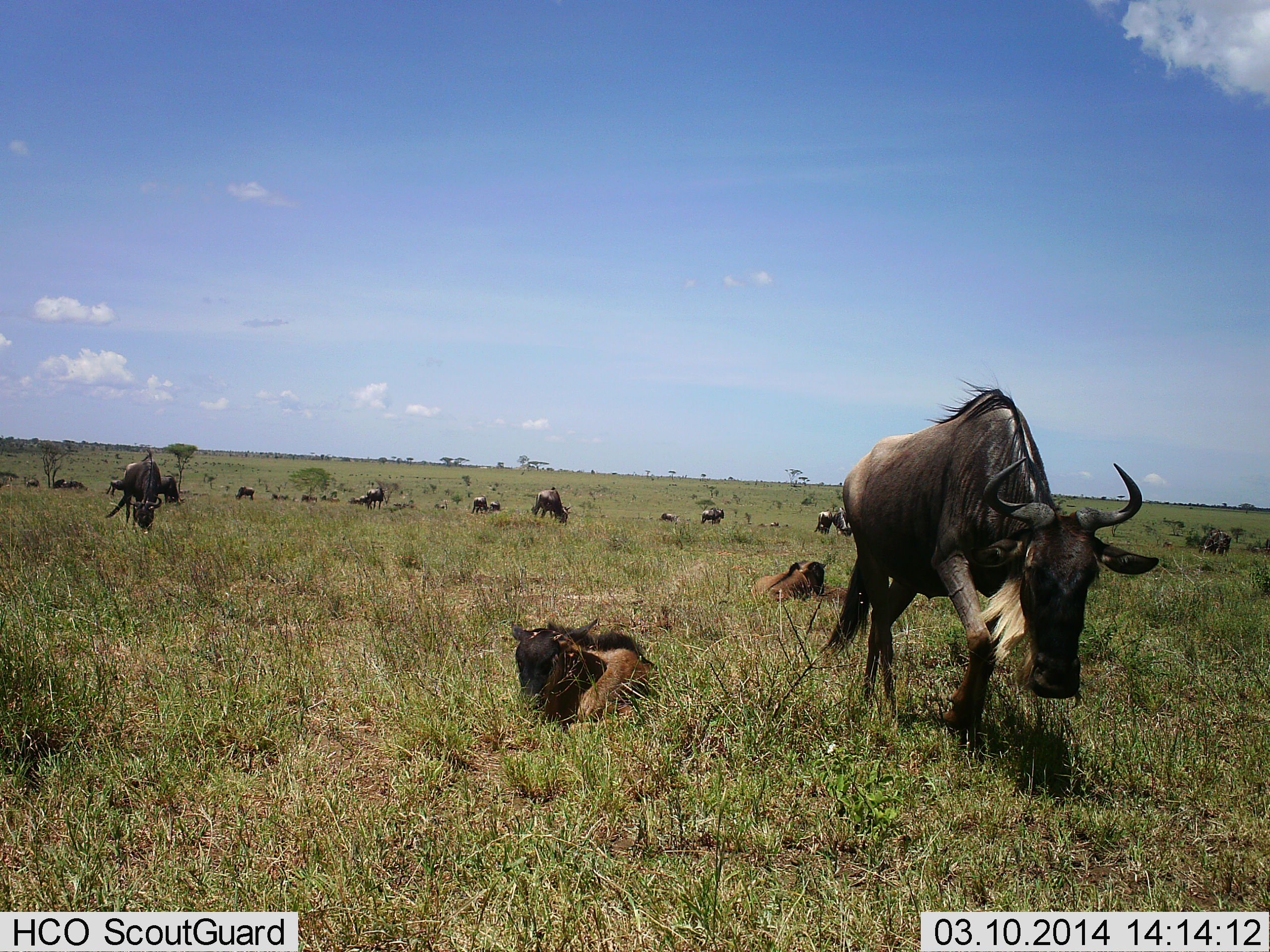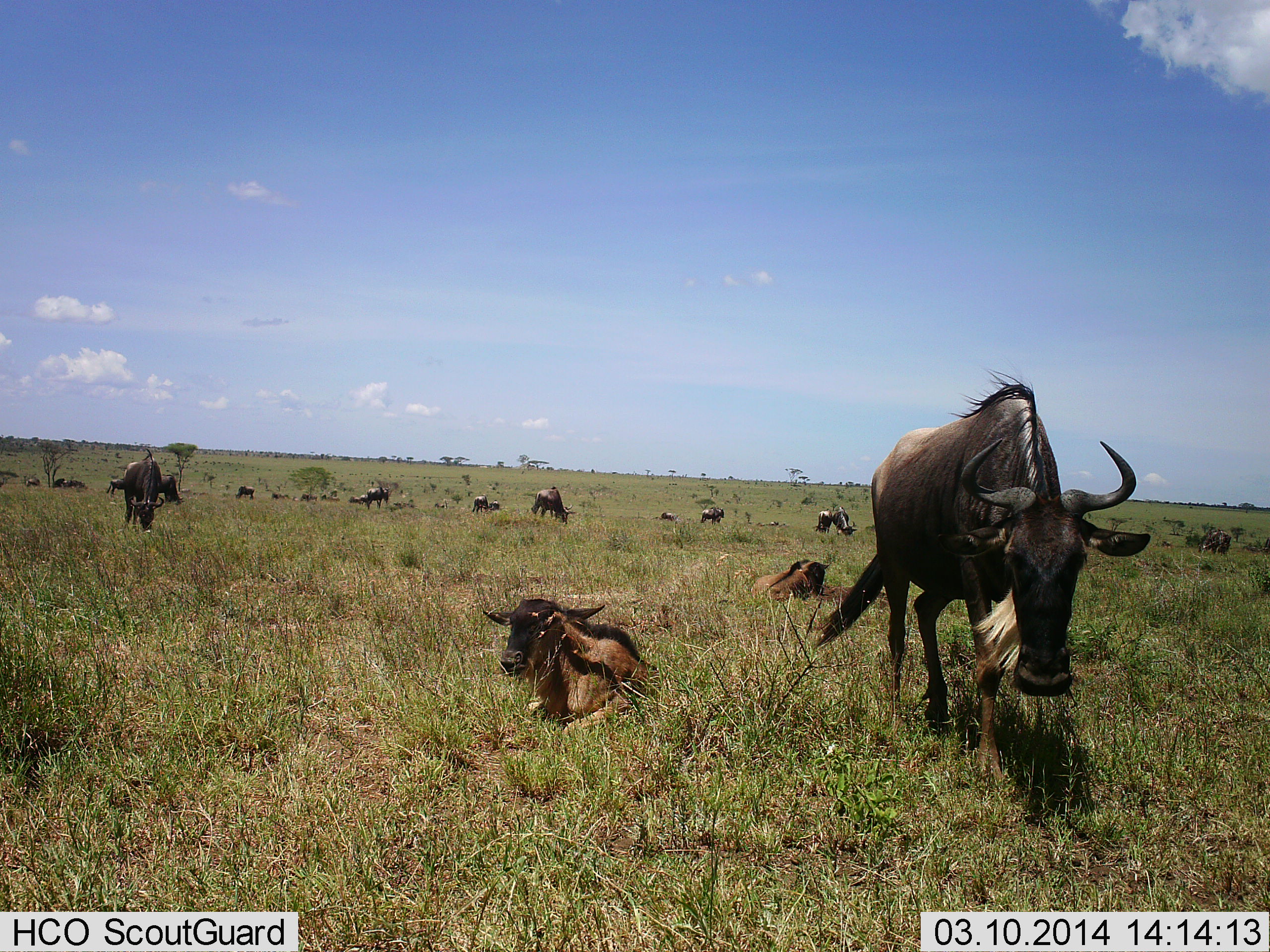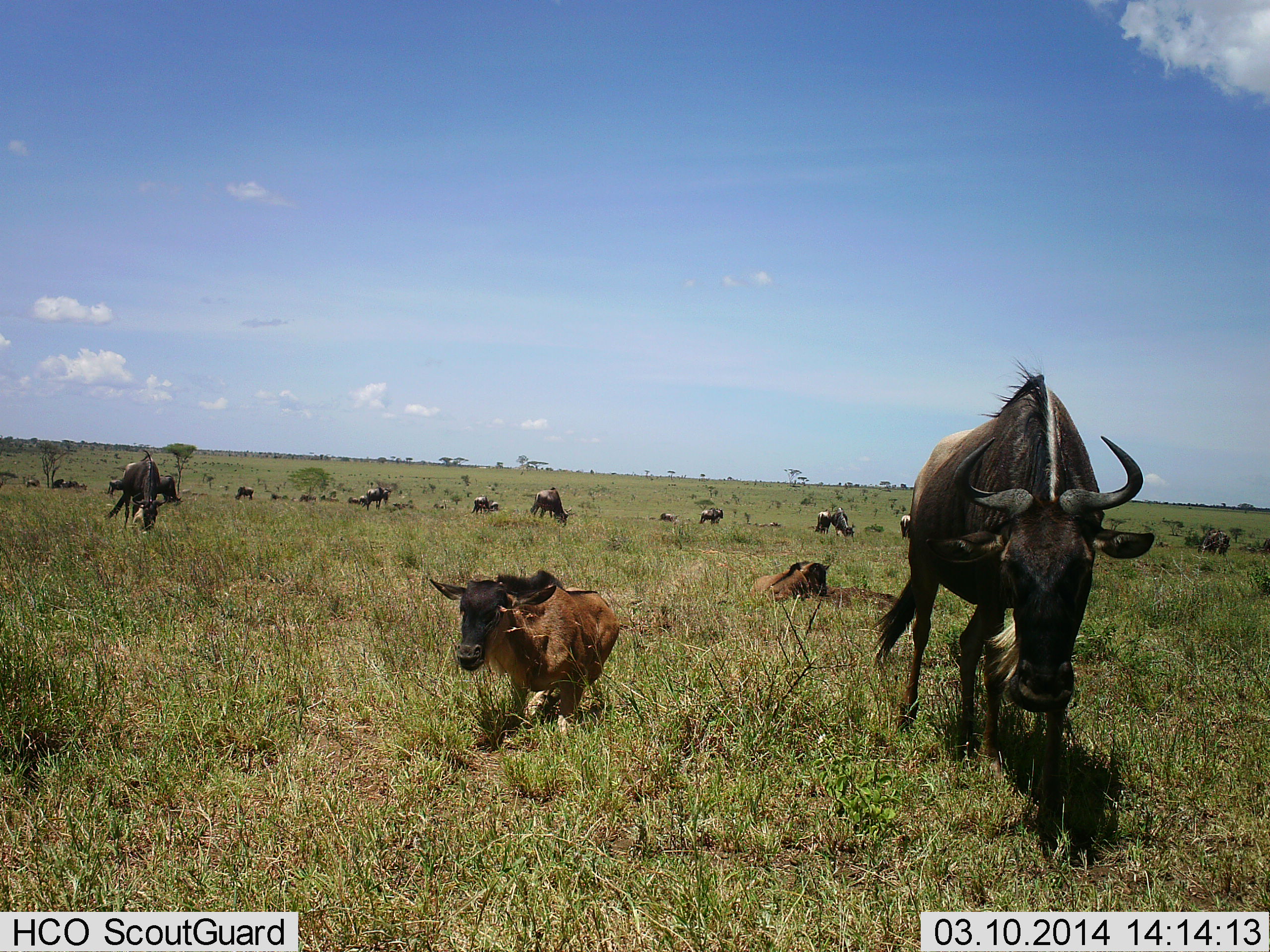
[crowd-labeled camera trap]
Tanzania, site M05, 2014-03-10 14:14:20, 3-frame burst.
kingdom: Animalia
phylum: Chordata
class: Mammalia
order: Artiodactyla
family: Bovidae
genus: Connochaetes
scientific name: Connochaetes taurinus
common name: blue wildebeest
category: wildebeest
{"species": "wildebeest (blue wildebeest) (Connochaetes taurinus)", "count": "11-50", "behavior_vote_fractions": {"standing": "40%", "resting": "100%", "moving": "50%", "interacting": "0%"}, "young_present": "70%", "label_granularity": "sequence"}